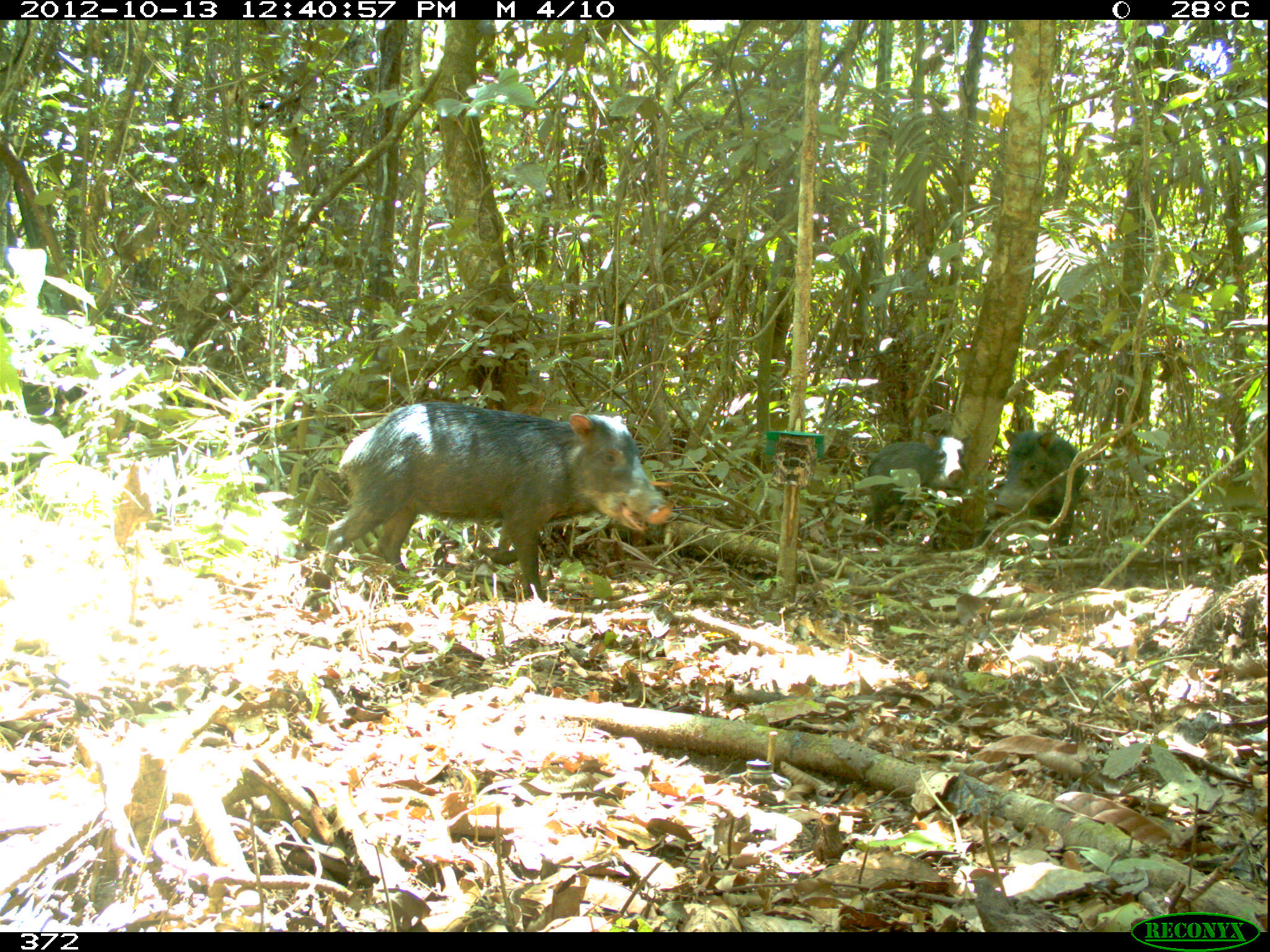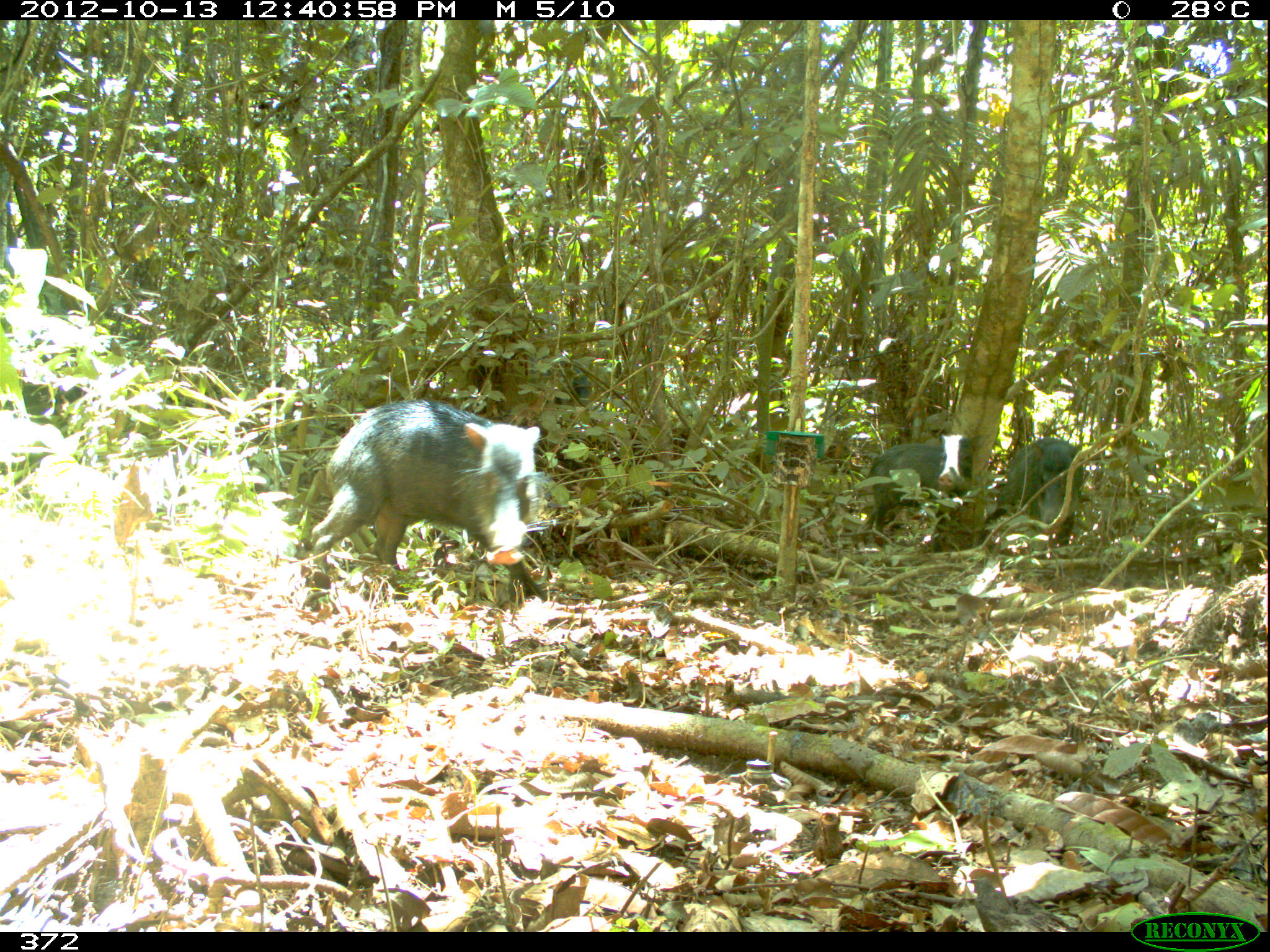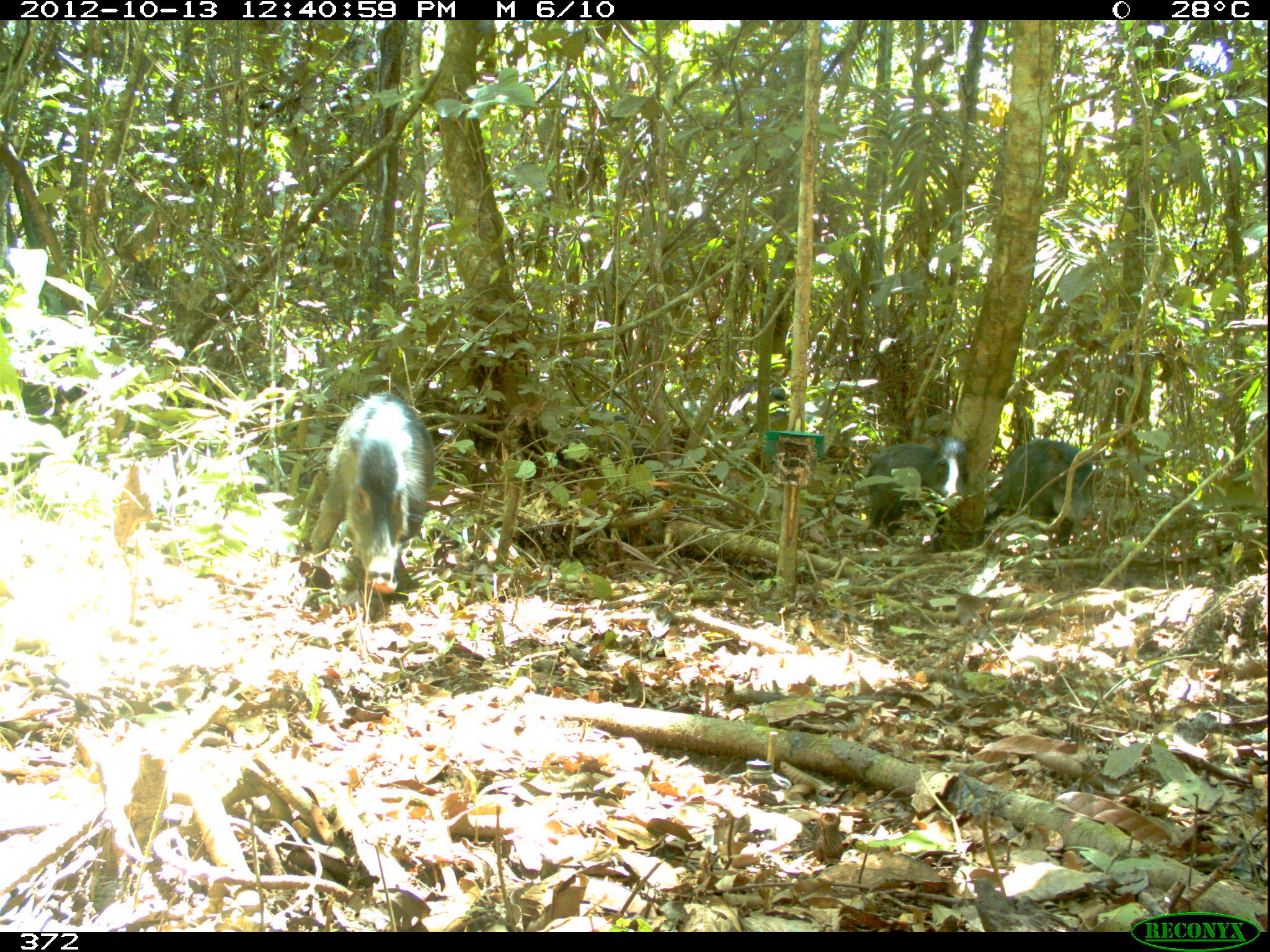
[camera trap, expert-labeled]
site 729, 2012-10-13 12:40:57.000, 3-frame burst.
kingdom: Animalia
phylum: Chordata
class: Mammalia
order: Artiodactyla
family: Tayassuidae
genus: Tayassu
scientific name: Tayassu pecari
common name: white-lipped peccary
Tayassu pecari (white-lipped peccary).